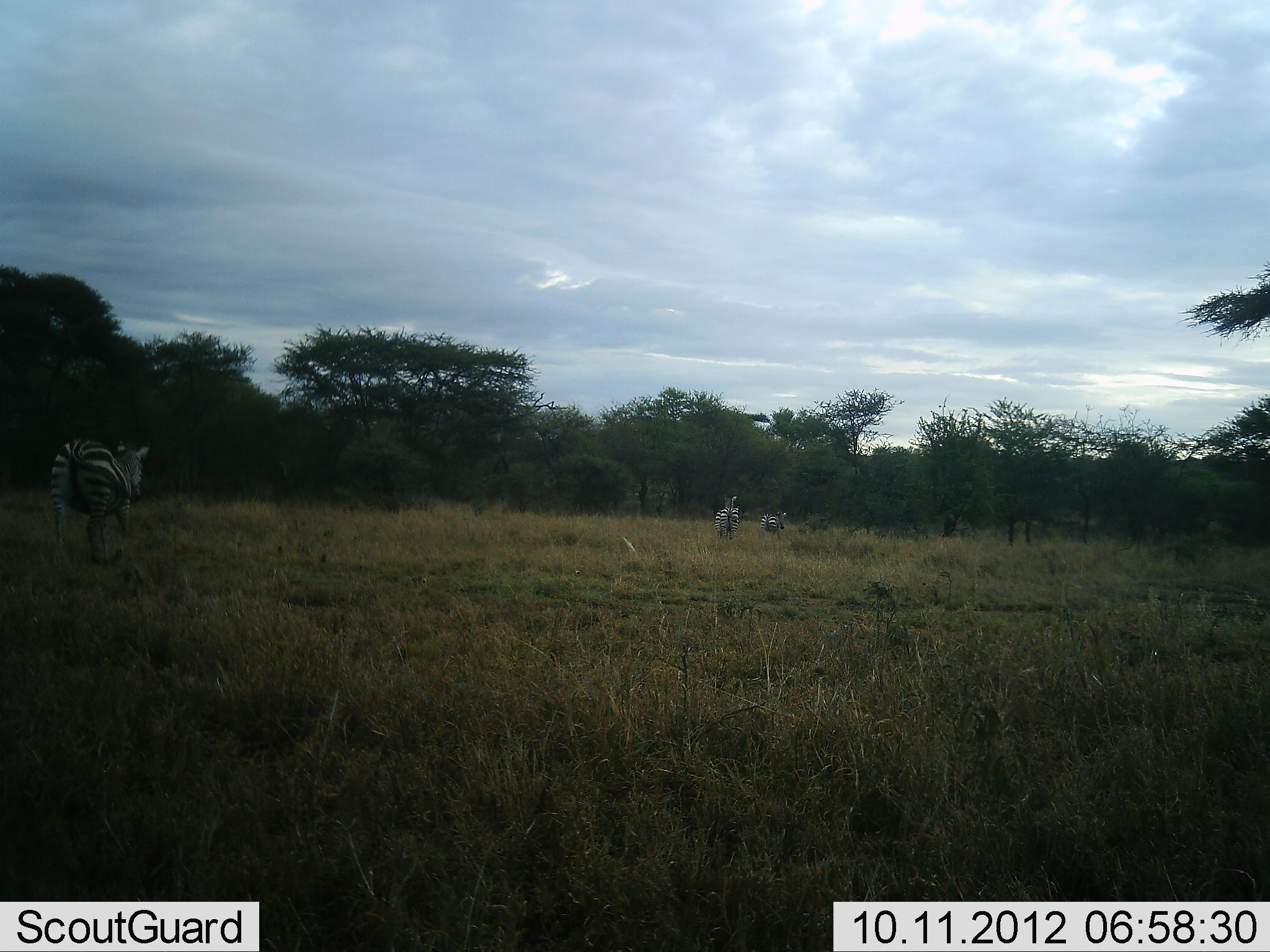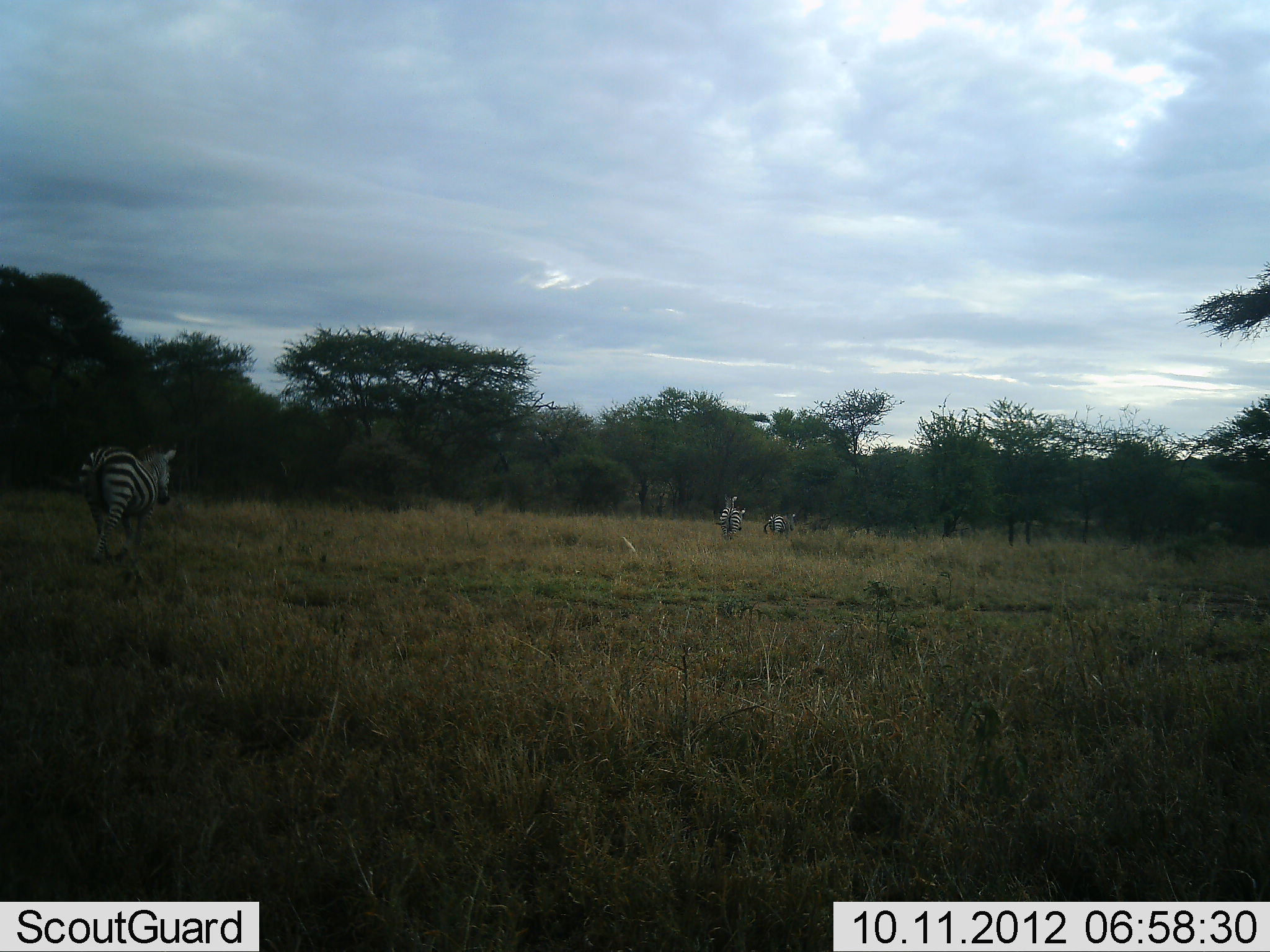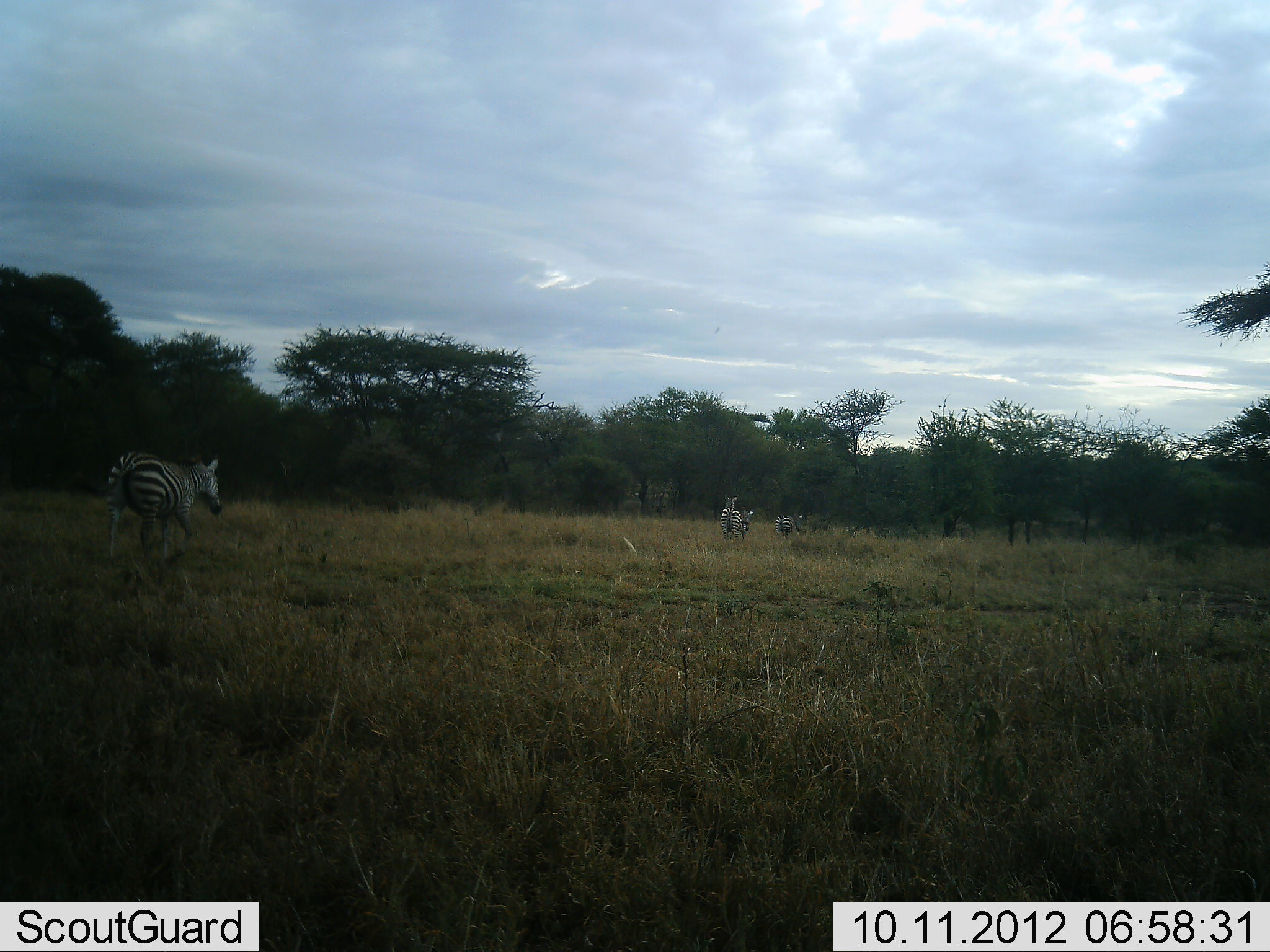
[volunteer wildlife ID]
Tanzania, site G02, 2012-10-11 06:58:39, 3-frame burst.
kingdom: Animalia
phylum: Chordata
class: Mammalia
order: Perissodactyla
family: Equidae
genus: Equus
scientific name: Equus quagga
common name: plains zebra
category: zebra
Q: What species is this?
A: Zebra (plains zebra) (Equus quagga).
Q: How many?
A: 4.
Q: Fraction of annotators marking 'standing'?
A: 20%.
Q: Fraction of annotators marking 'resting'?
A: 0%.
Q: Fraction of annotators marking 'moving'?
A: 100%.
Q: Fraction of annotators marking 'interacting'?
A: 0%.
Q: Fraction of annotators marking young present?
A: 0%.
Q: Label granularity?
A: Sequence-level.